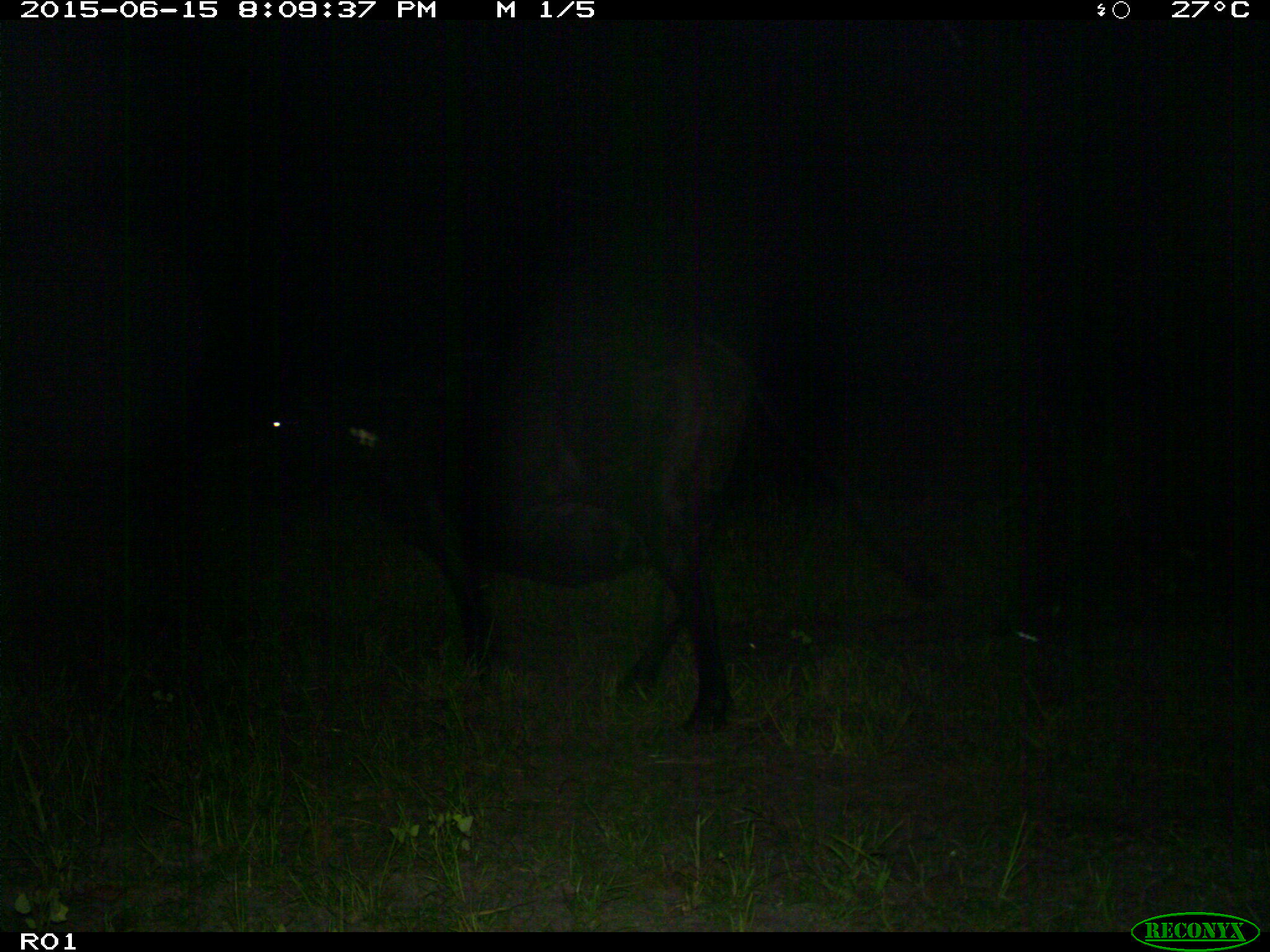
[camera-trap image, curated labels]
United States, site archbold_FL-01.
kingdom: Animalia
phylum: Chordata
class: Mammalia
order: Artiodactyla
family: Bovidae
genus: Bos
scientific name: Bos taurus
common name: domestic cow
Bos taurus (domestic cow).